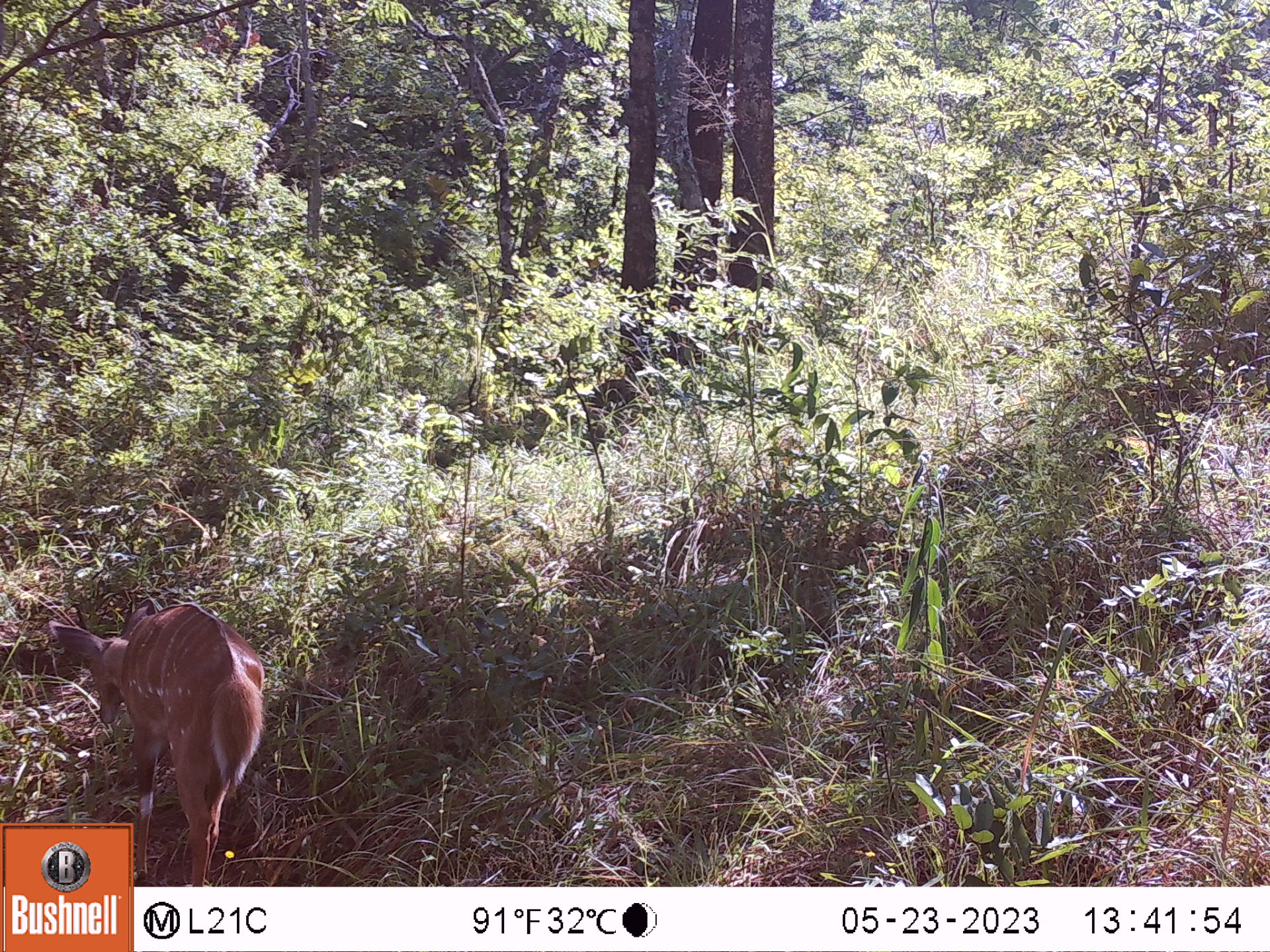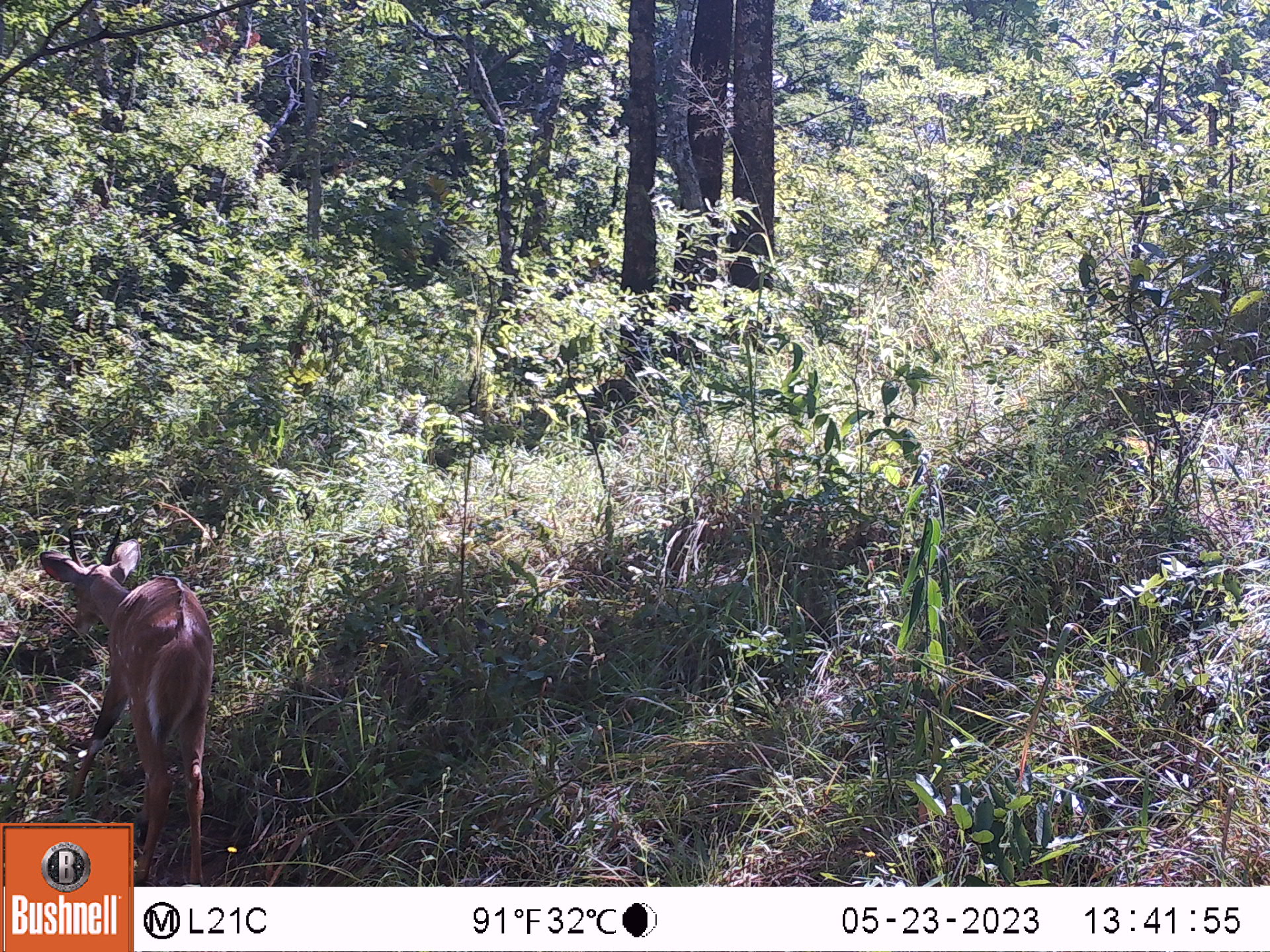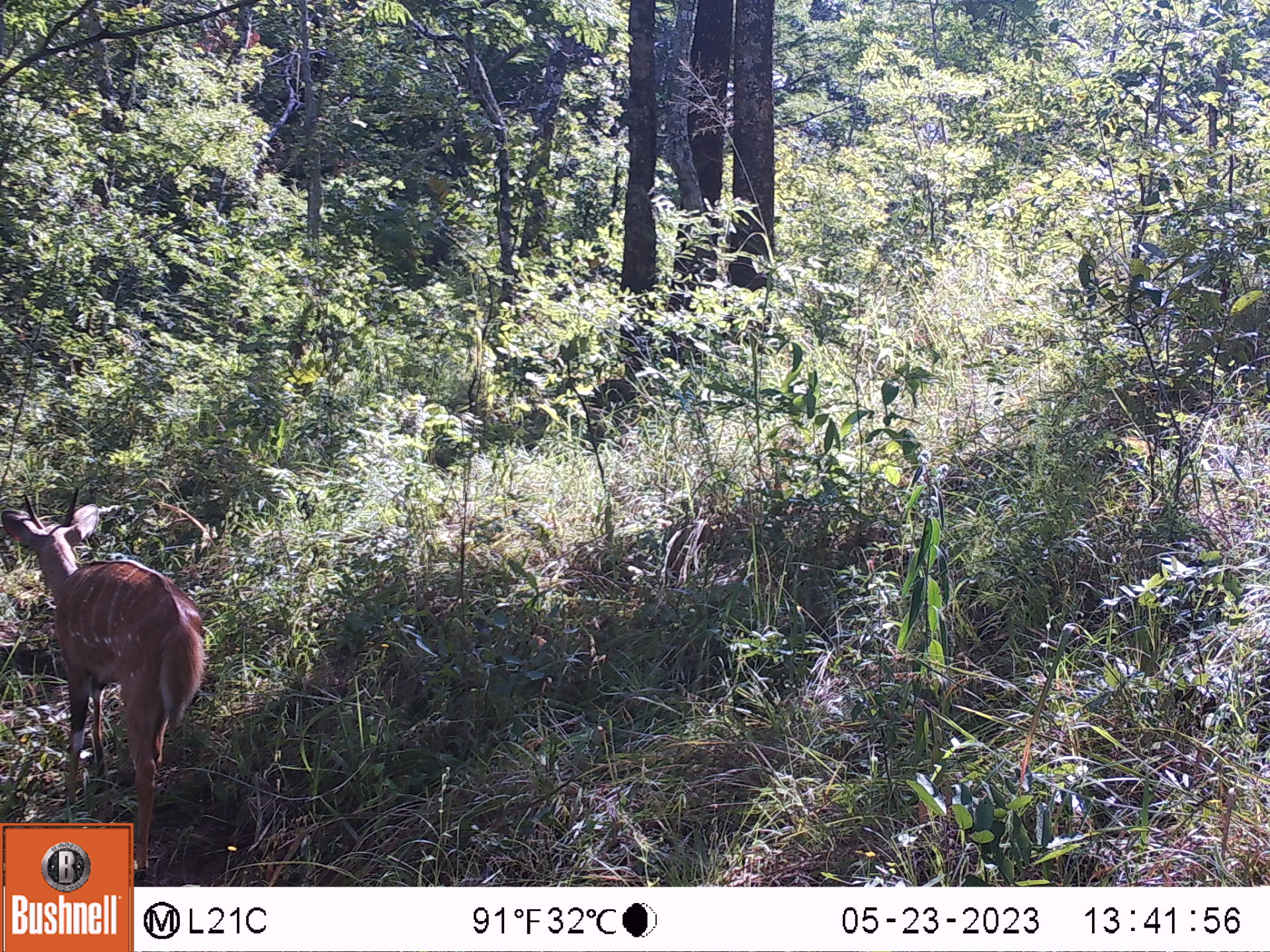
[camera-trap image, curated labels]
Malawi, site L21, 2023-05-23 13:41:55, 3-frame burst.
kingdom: Animalia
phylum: Chordata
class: Mammalia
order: Artiodactyla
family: Bovidae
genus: Tragelaphus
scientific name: Tragelaphus sylvaticus sylvaticus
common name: cape bushbuck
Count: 1.